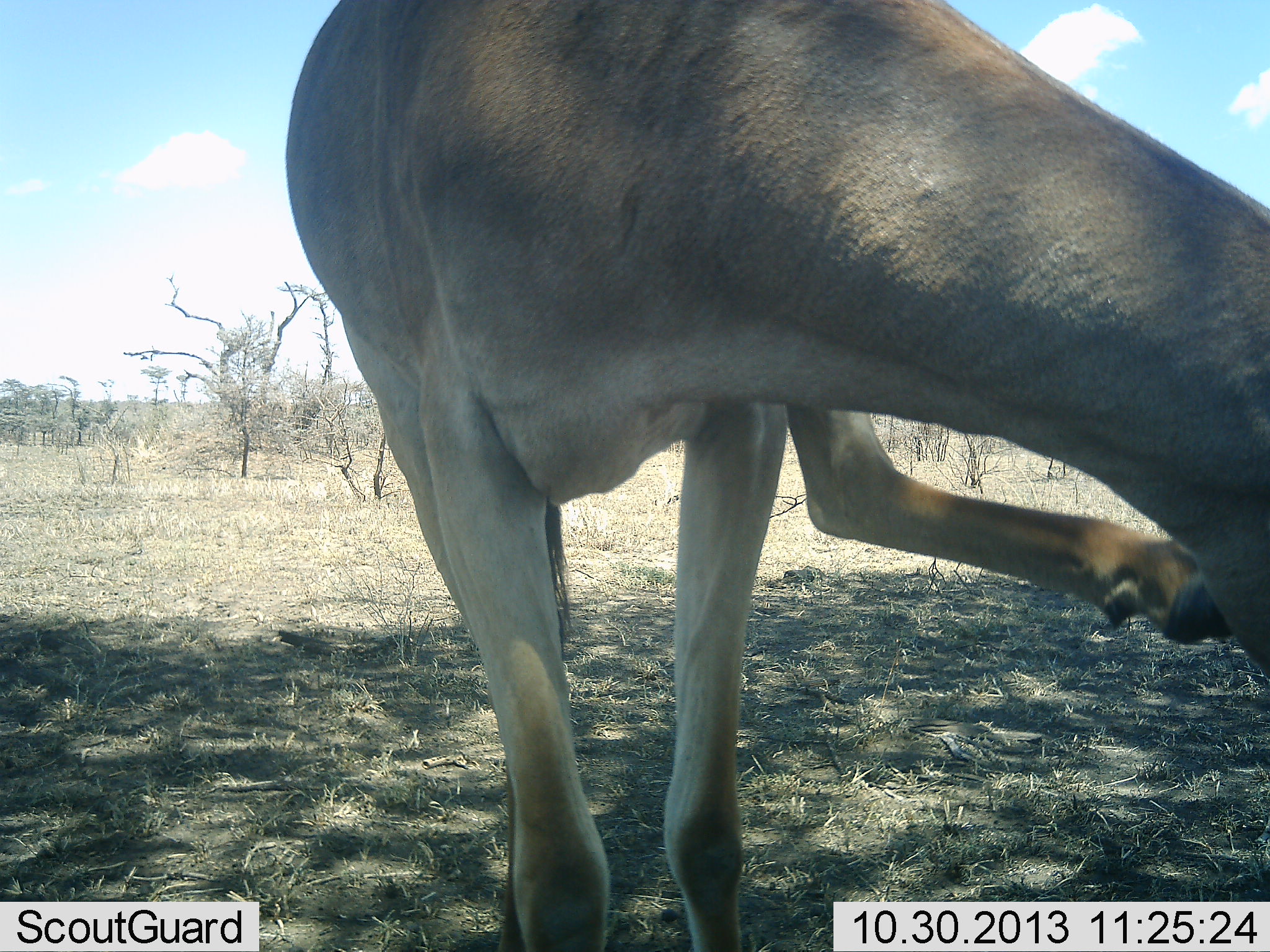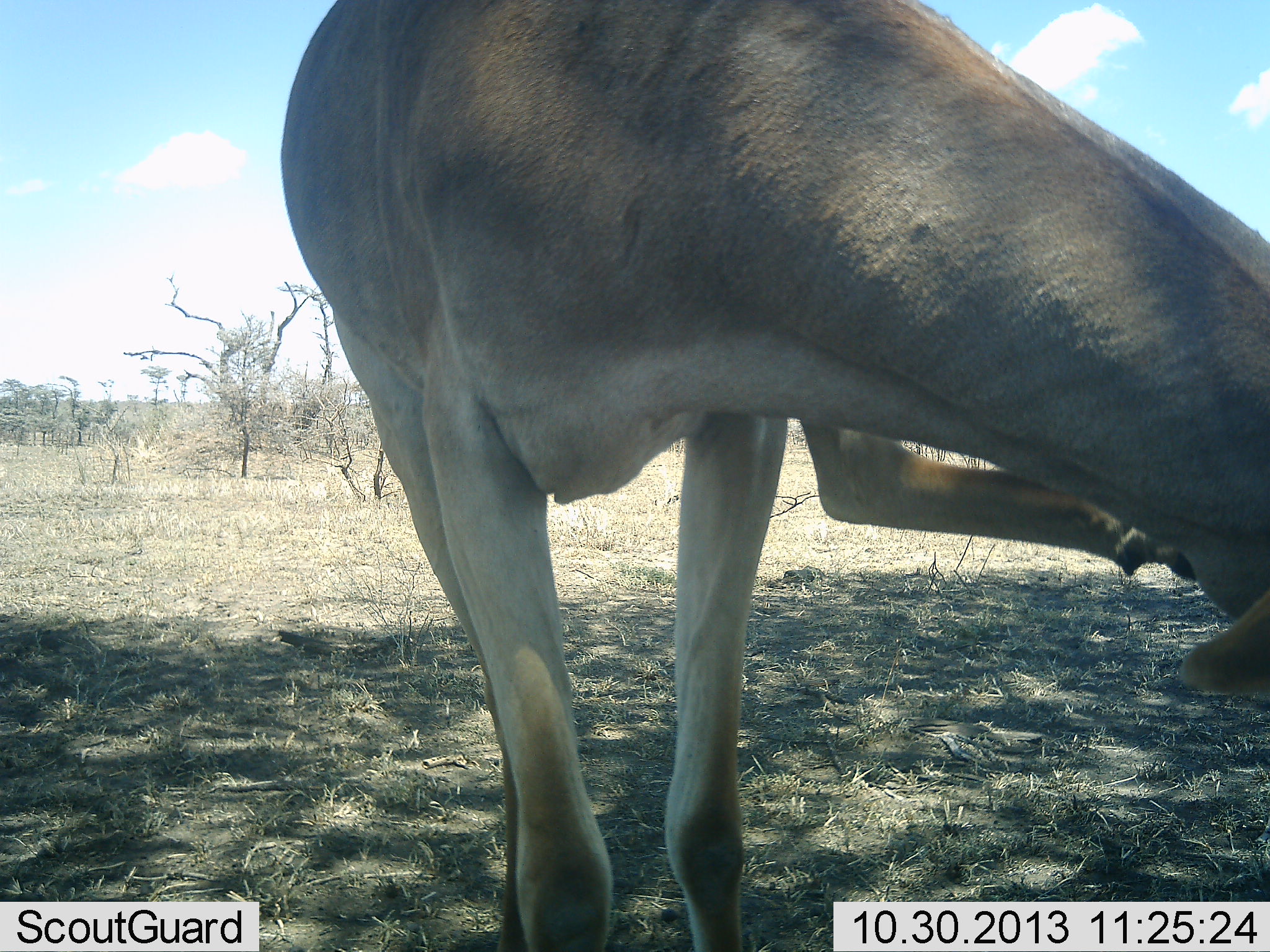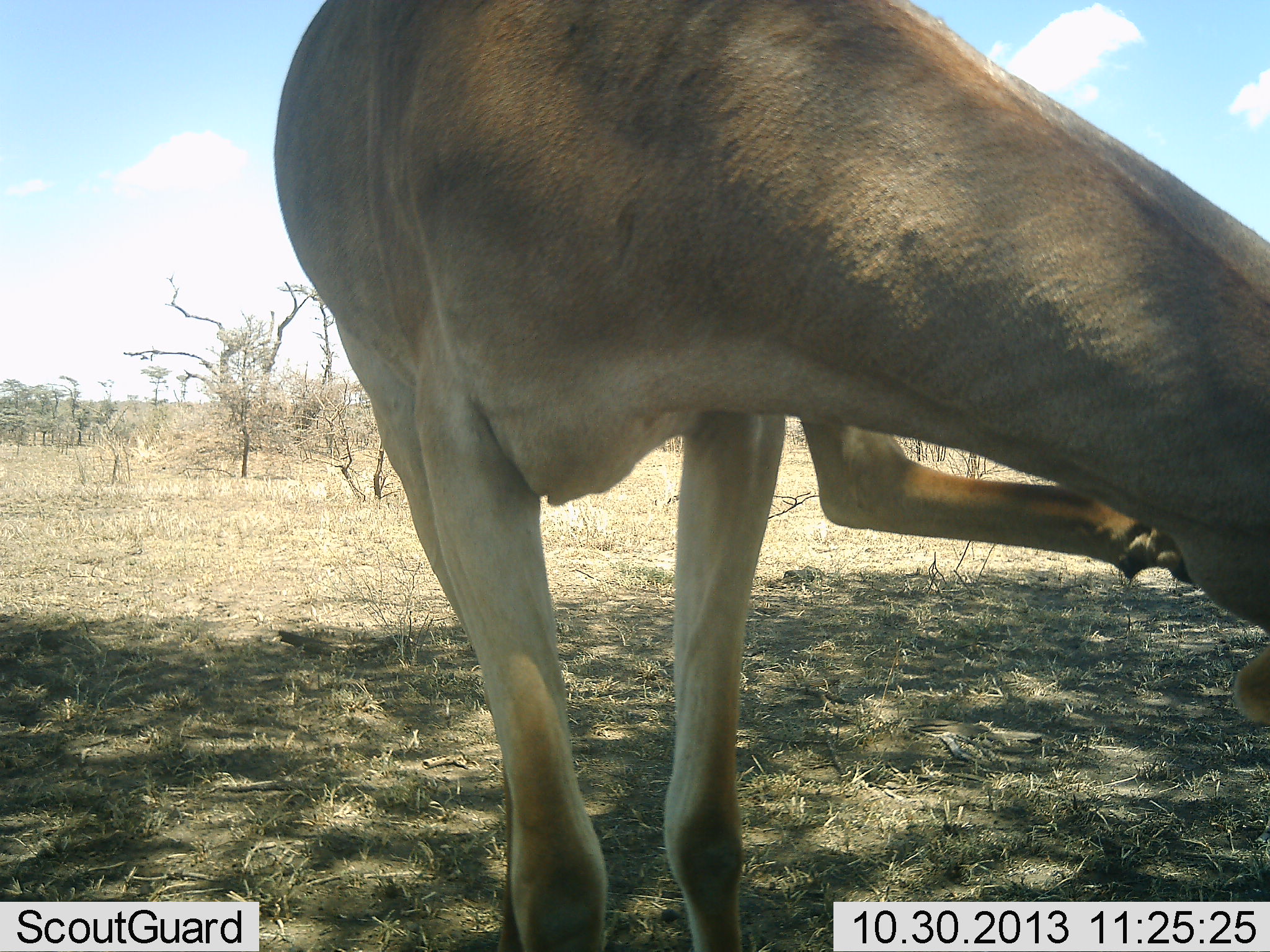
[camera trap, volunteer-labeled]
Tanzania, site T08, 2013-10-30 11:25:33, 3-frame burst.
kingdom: Animalia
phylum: Chordata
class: Mammalia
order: Artiodactyla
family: Bovidae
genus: Alcelaphus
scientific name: Alcelaphus buselaphus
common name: hartebeest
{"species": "hartebeest (Alcelaphus buselaphus)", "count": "1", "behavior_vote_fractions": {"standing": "90%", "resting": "10%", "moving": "0%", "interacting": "0%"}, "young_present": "0%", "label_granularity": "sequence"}